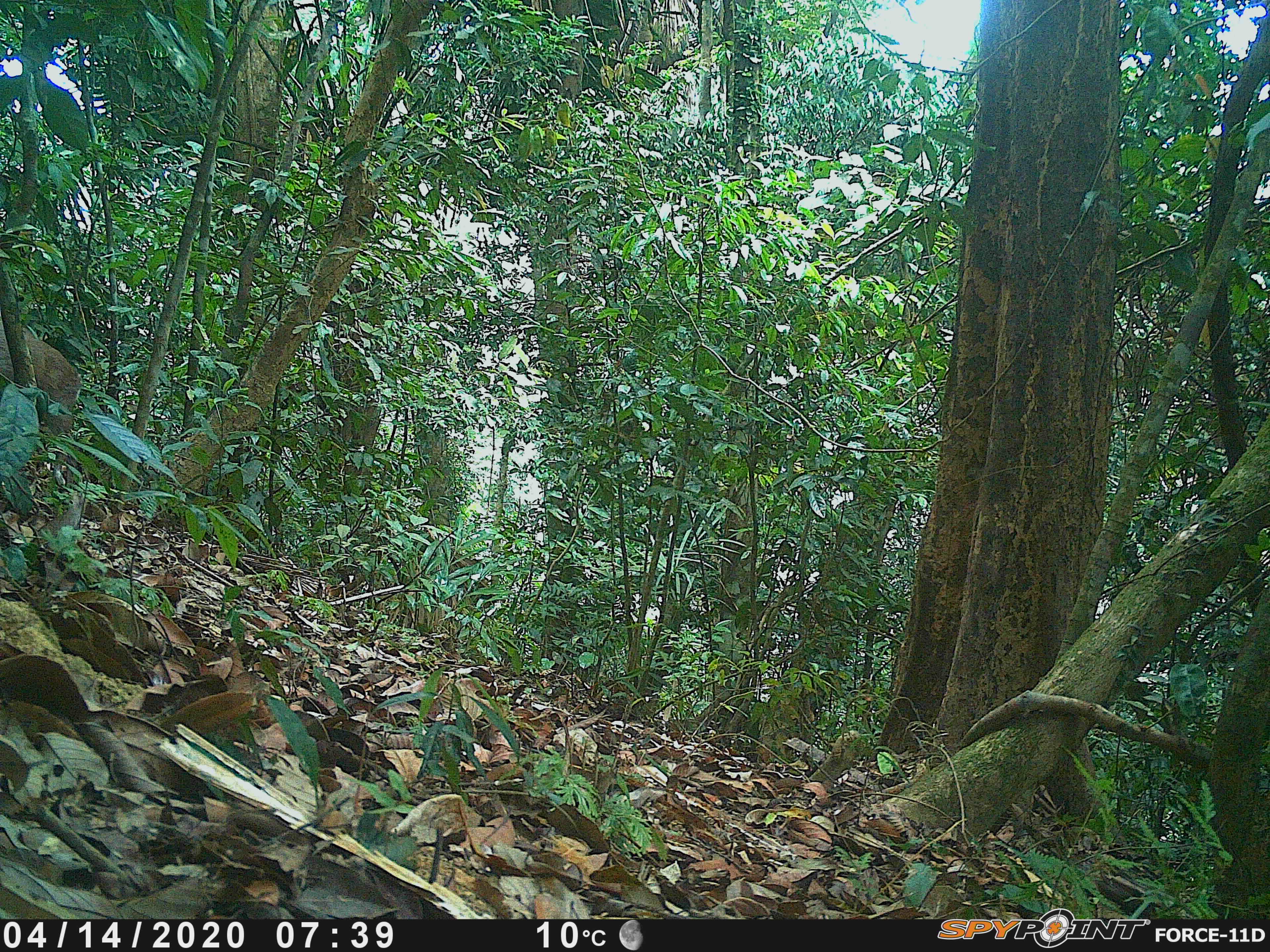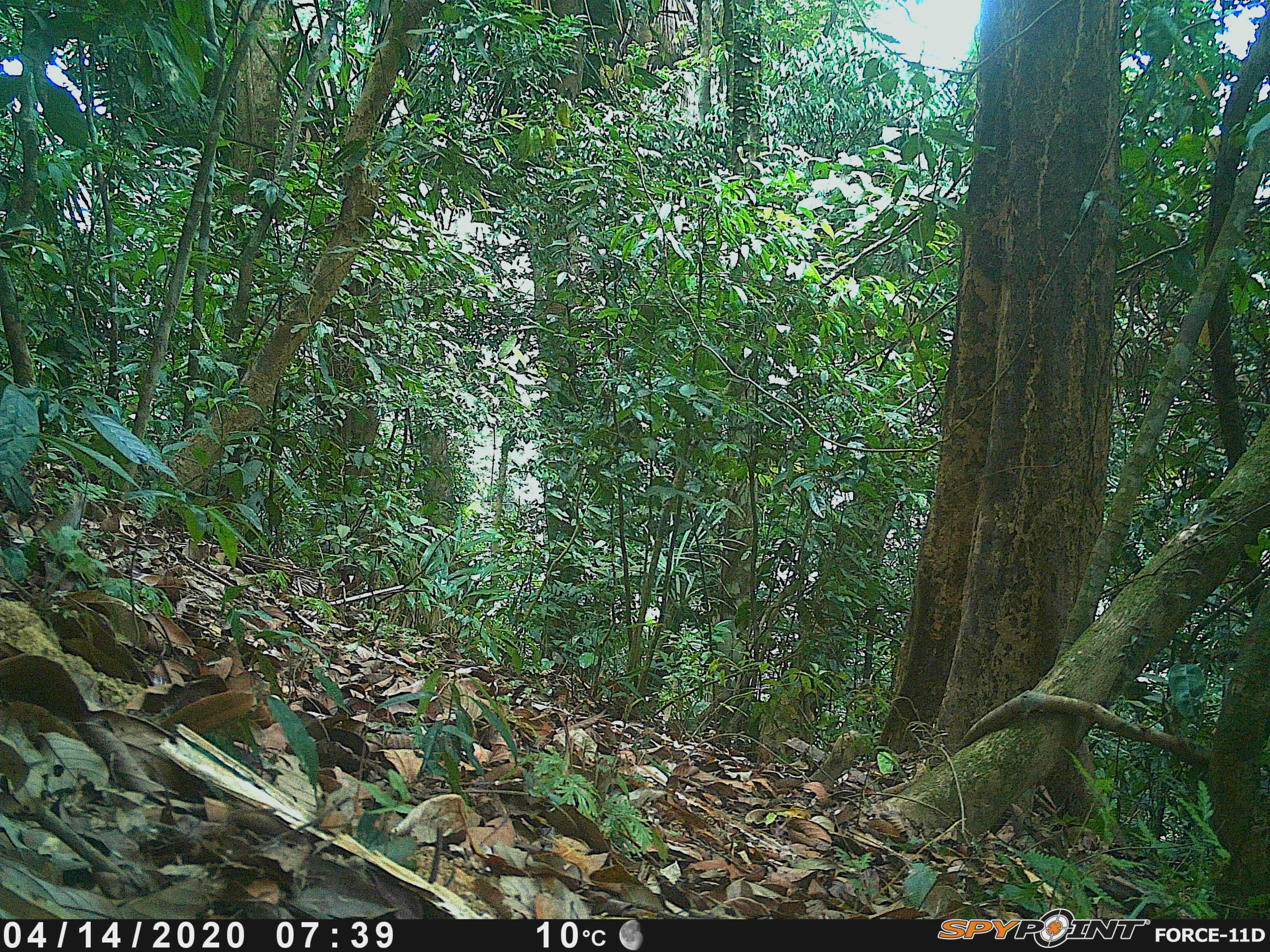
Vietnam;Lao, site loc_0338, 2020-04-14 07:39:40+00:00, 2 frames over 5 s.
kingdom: Animalia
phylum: Chordata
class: Mammalia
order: Artiodactyla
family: Cervidae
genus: Muntiacus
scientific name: Muntiacus rooseveltorum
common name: roosevelt's muntjac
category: roosevelts muntjac group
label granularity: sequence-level